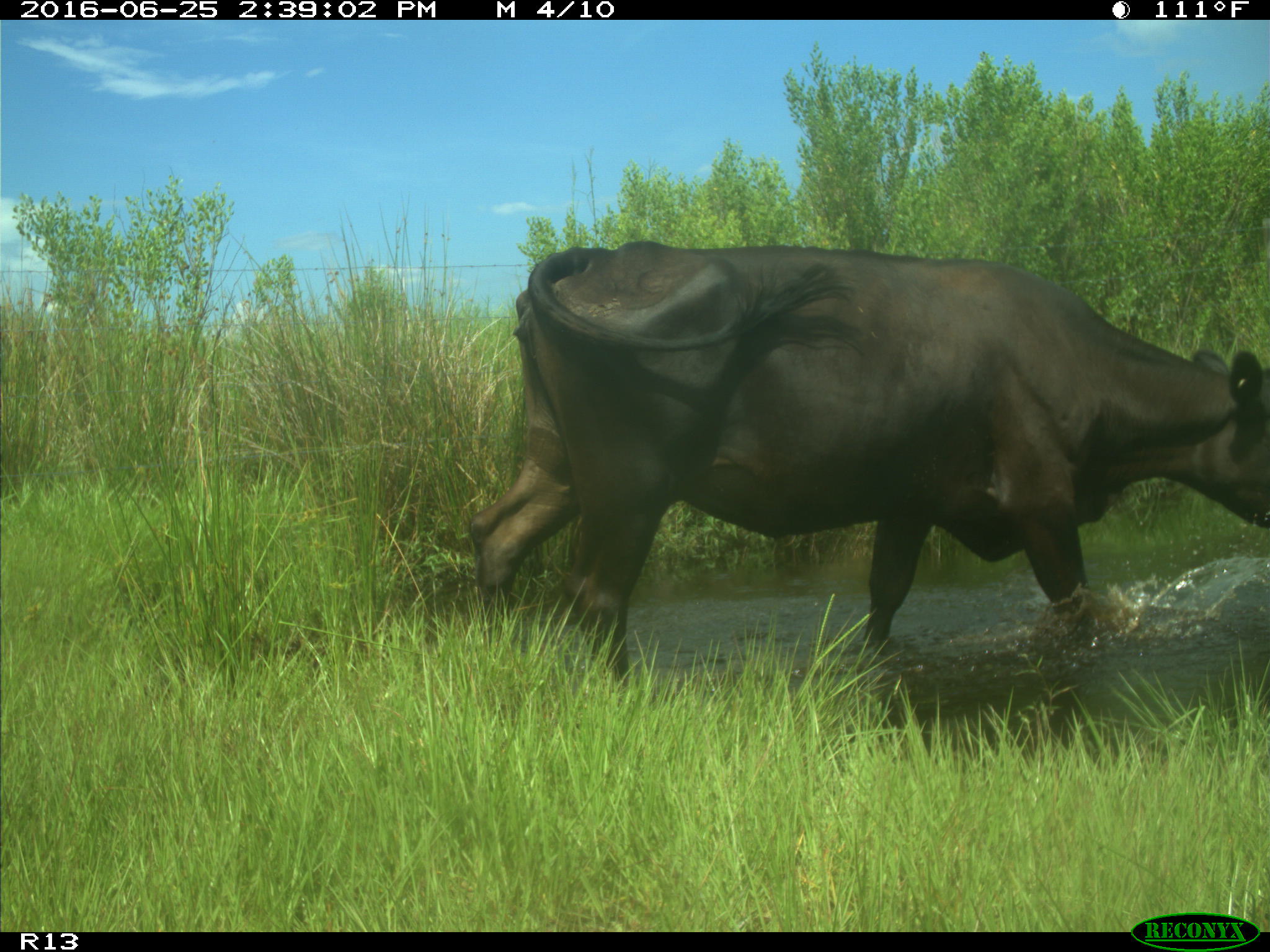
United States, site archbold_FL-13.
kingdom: Animalia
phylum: Chordata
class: Mammalia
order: Artiodactyla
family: Bovidae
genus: Bos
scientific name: Bos taurus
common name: domestic cow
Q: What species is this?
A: Bos taurus (domestic cow).